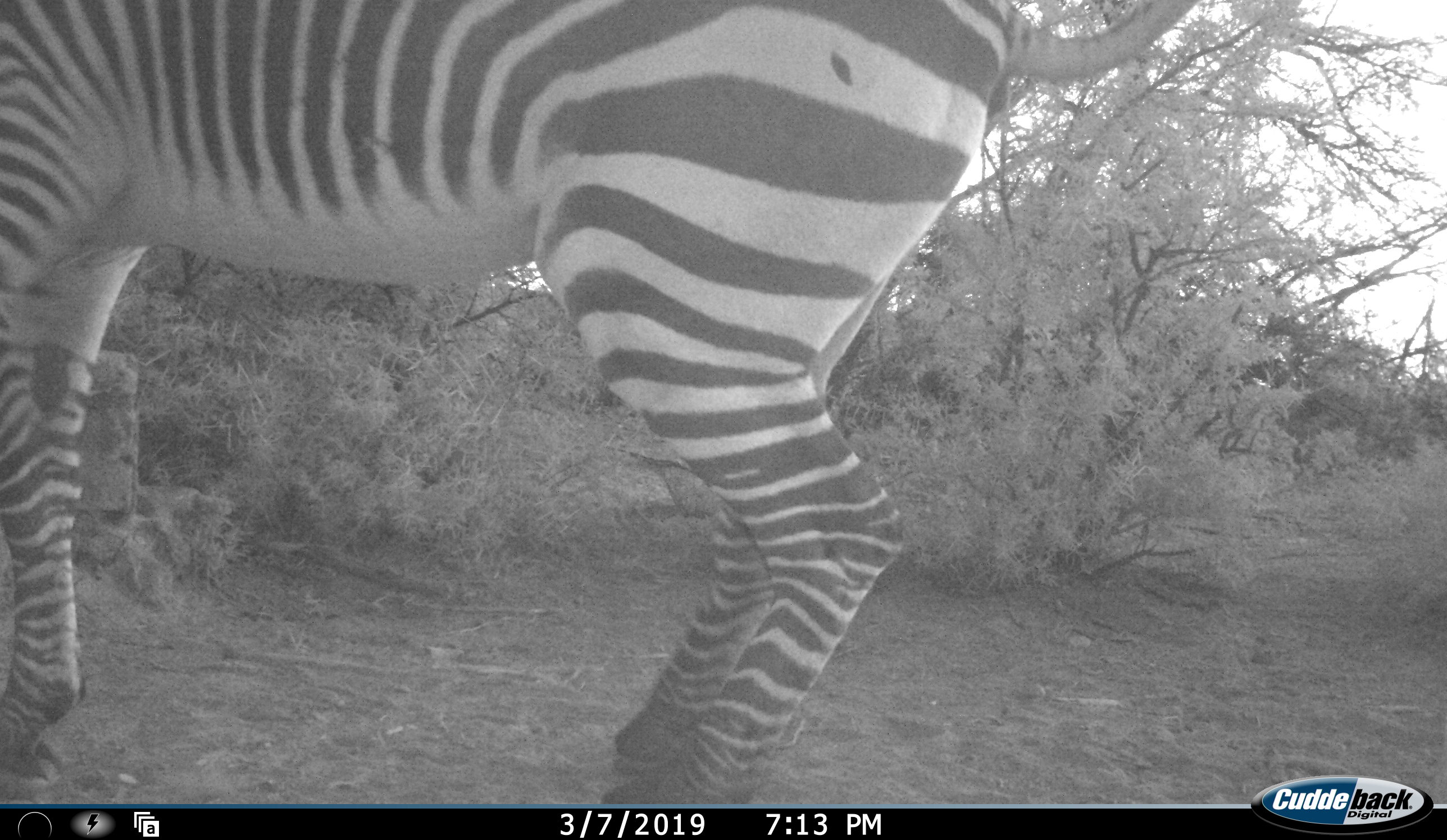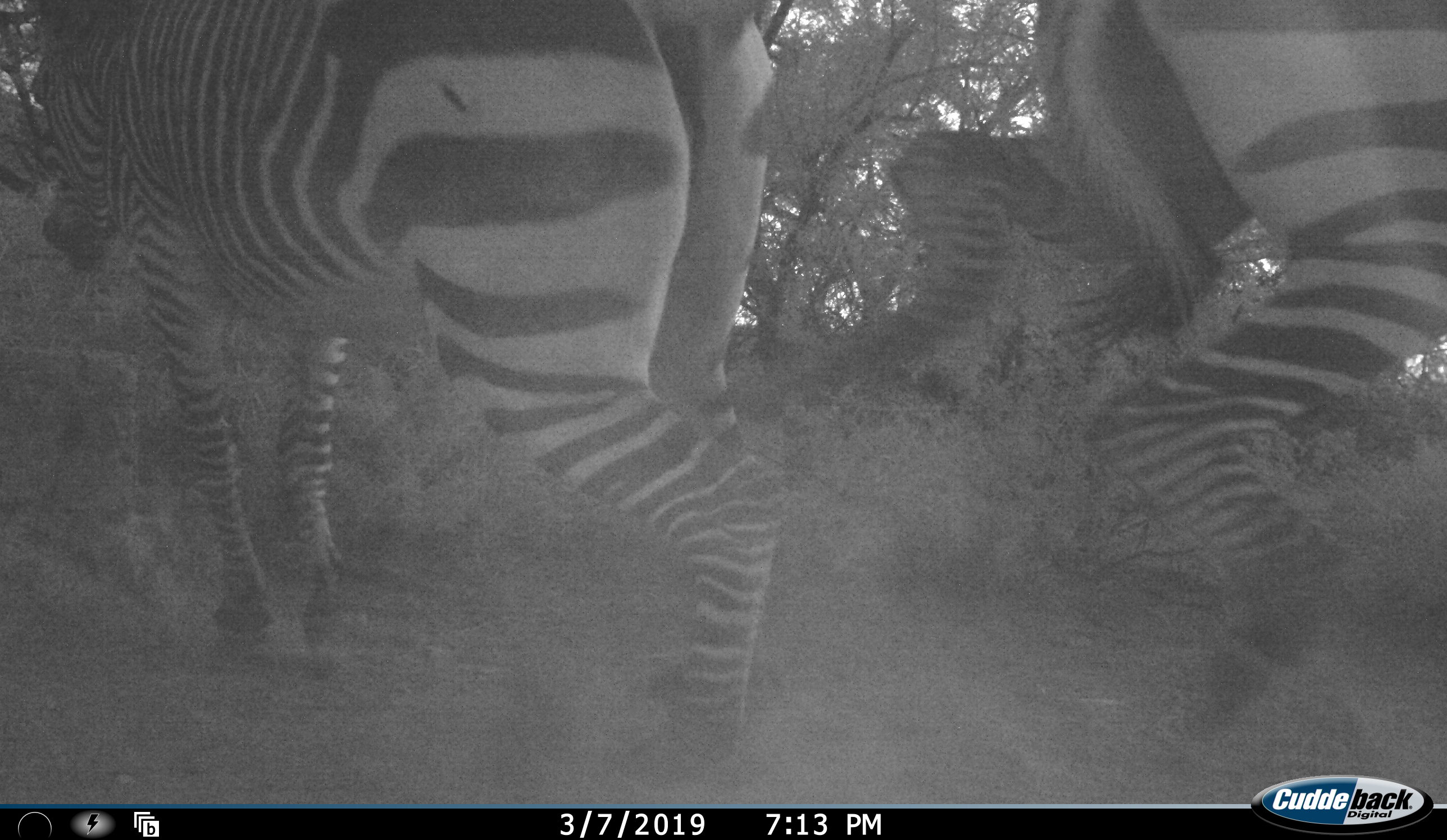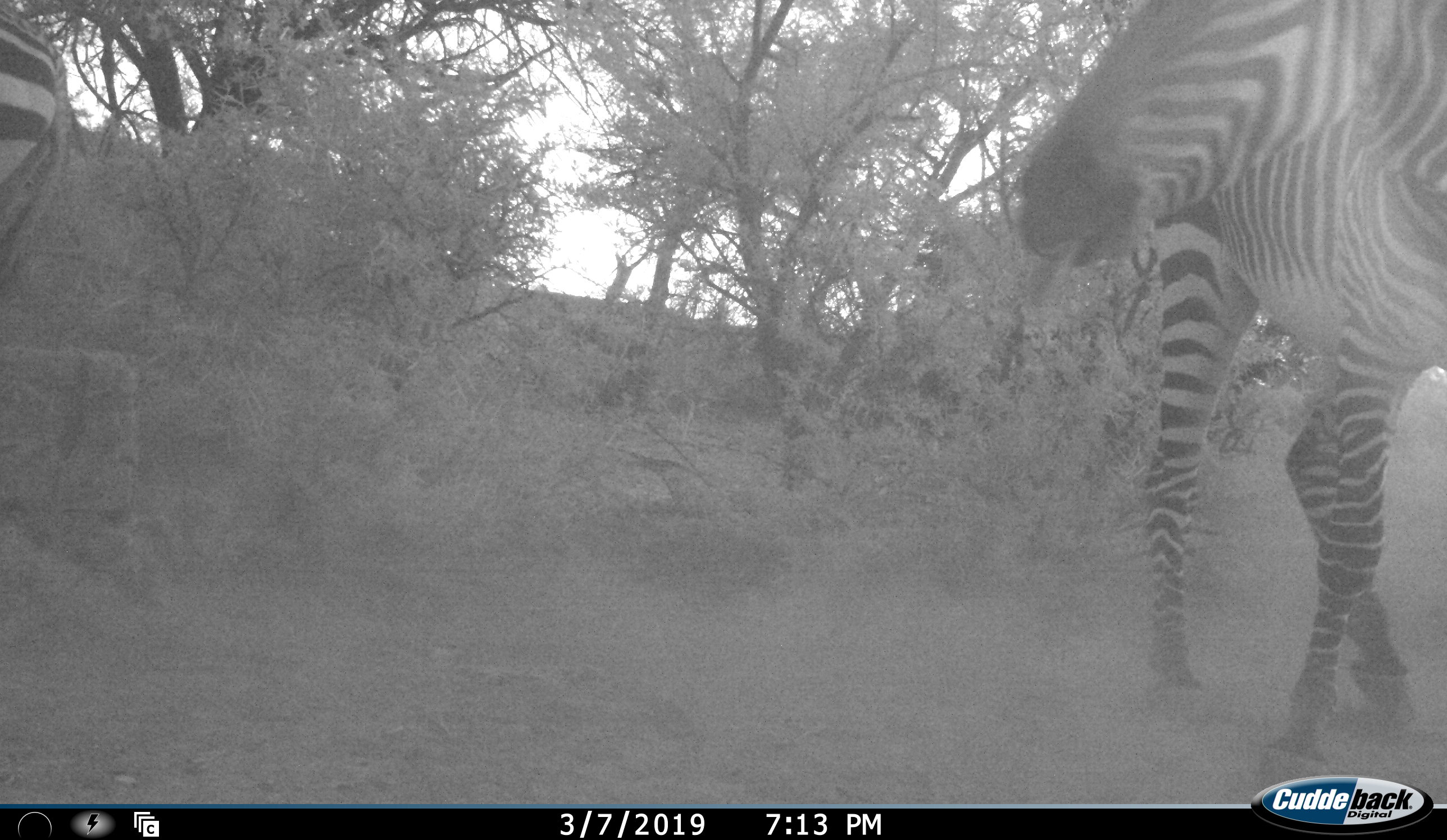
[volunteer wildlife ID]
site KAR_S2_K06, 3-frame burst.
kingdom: Animalia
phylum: Chordata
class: Mammalia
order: Perissodactyla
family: Equidae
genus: Equus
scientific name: Equus zebra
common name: mountain zebra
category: zebramountain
Zebramountain (mountain zebra) (Equus zebra), count 2. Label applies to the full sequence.